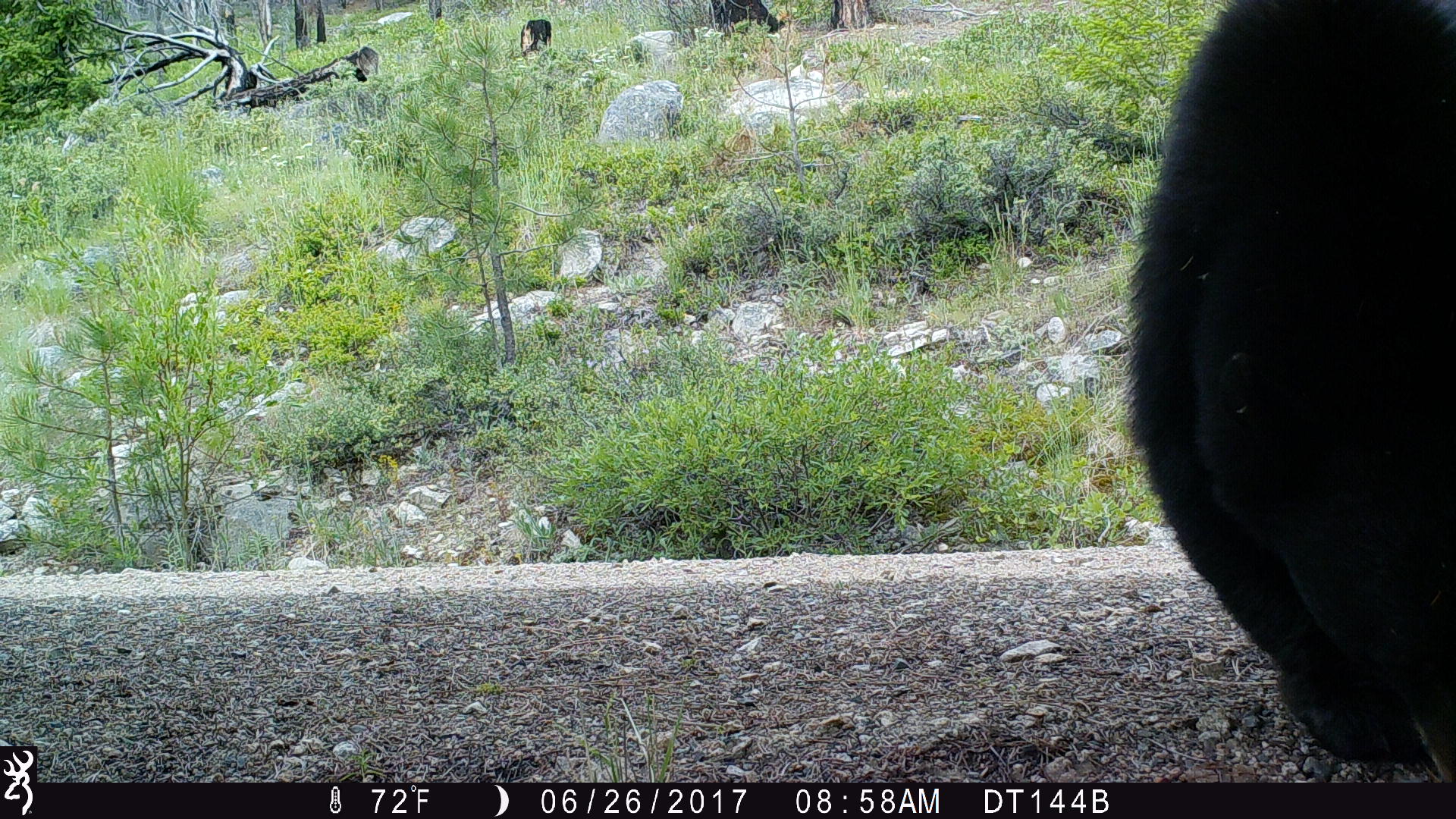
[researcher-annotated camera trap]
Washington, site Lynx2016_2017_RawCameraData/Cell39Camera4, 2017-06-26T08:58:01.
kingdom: Animalia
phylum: Chordata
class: Mammalia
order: Carnivora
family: Ursidae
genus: Ursus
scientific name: Ursus americanus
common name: american black bear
Ursus americanus (american black bear). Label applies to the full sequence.